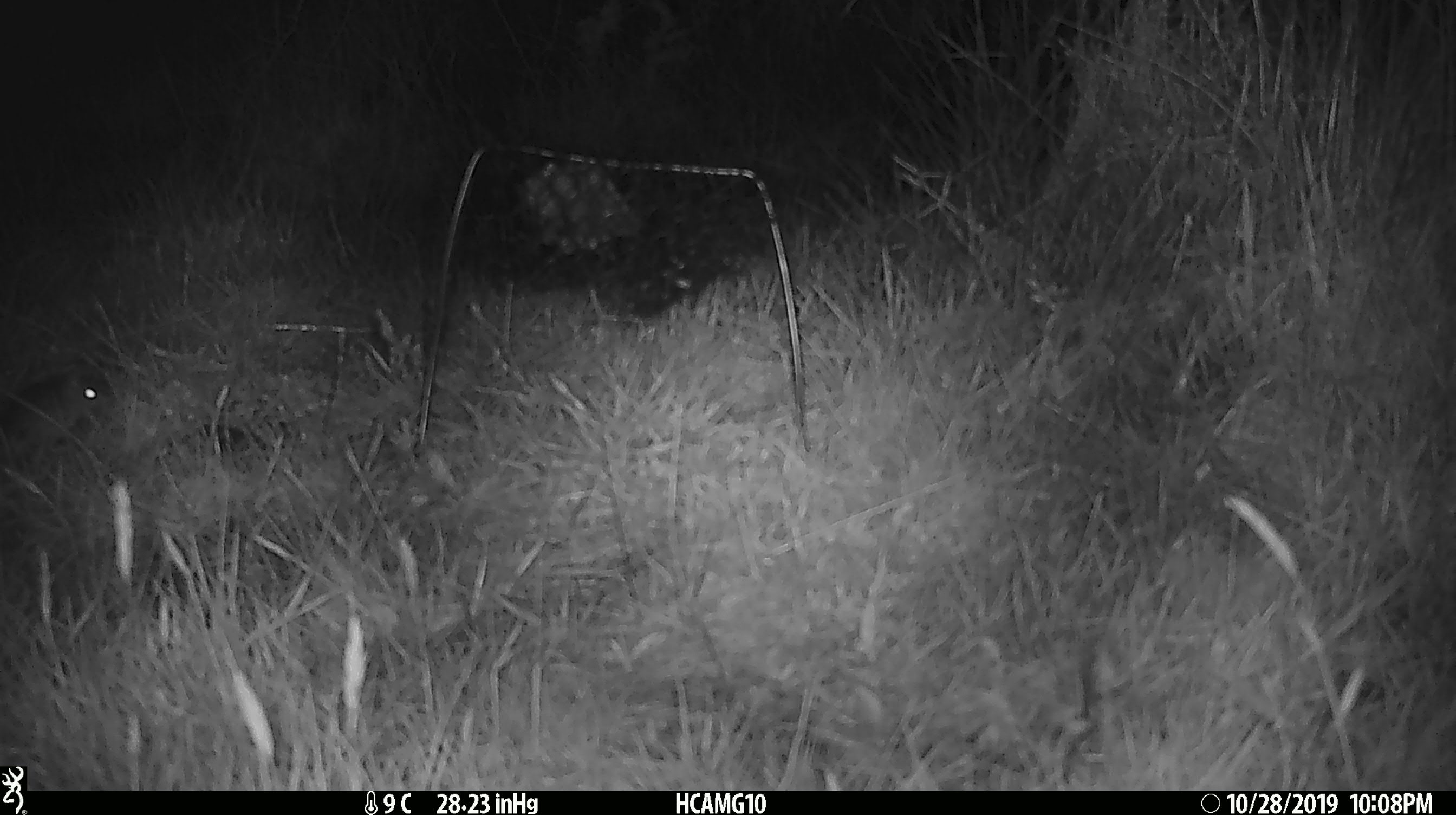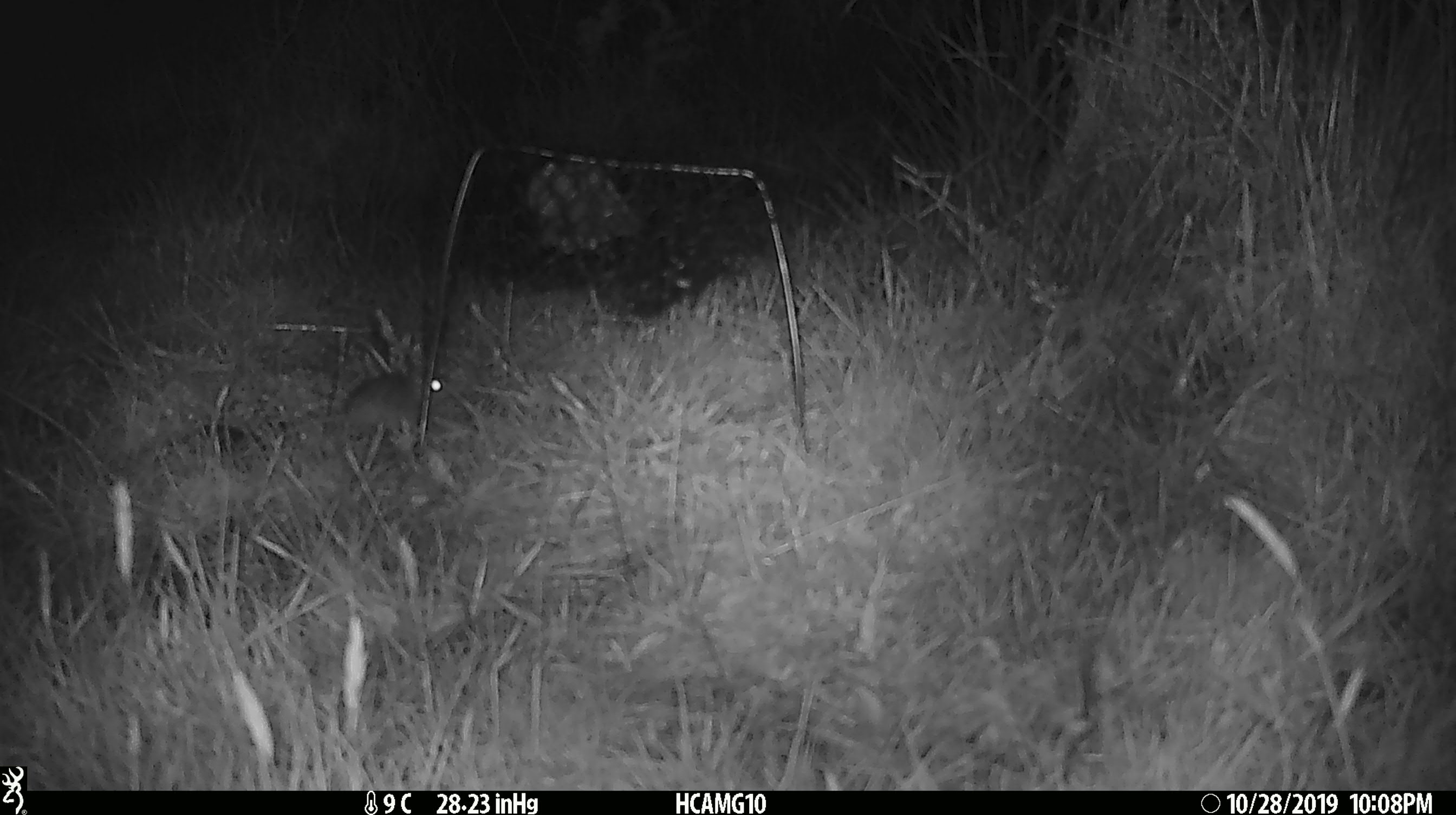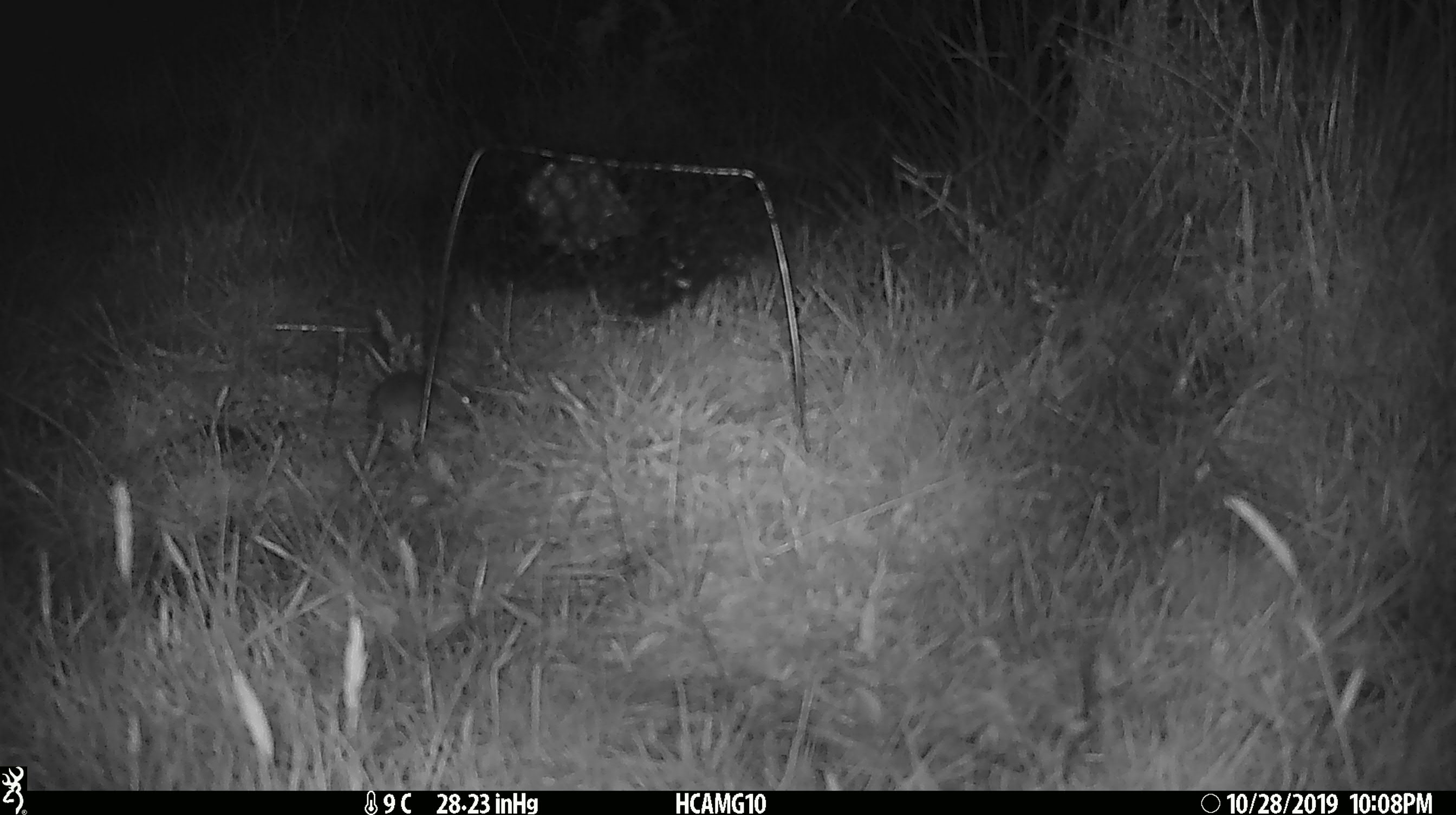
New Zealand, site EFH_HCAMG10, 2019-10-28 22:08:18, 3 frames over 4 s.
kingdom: Animalia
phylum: Chordata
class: Mammalia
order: Rodentia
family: Muridae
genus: Mus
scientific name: Mus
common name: mouse